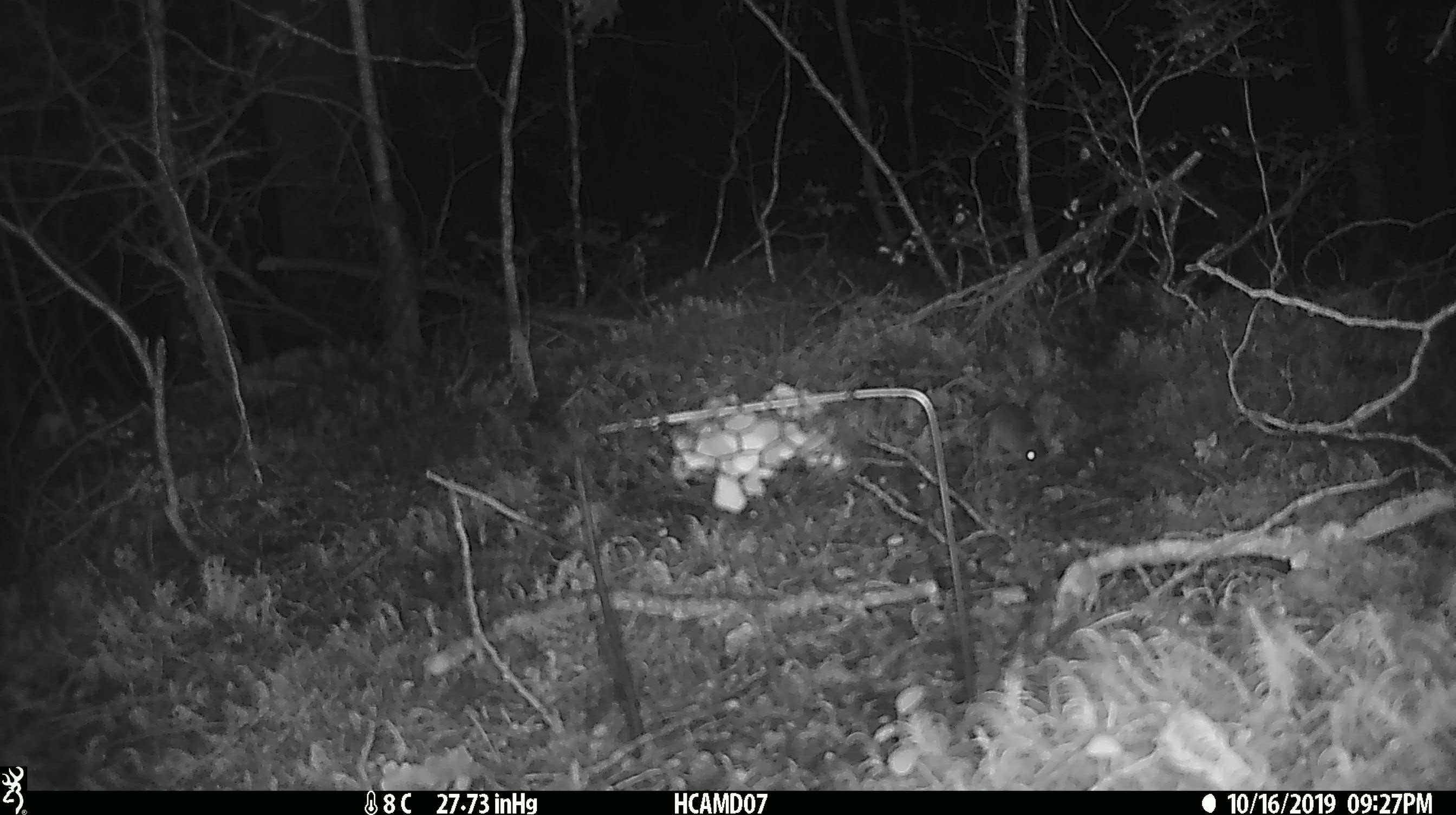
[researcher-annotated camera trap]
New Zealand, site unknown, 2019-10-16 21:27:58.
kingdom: Animalia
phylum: Chordata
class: Mammalia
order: Rodentia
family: Muridae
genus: Mus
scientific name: Mus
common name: mouse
Mouse (Mus).